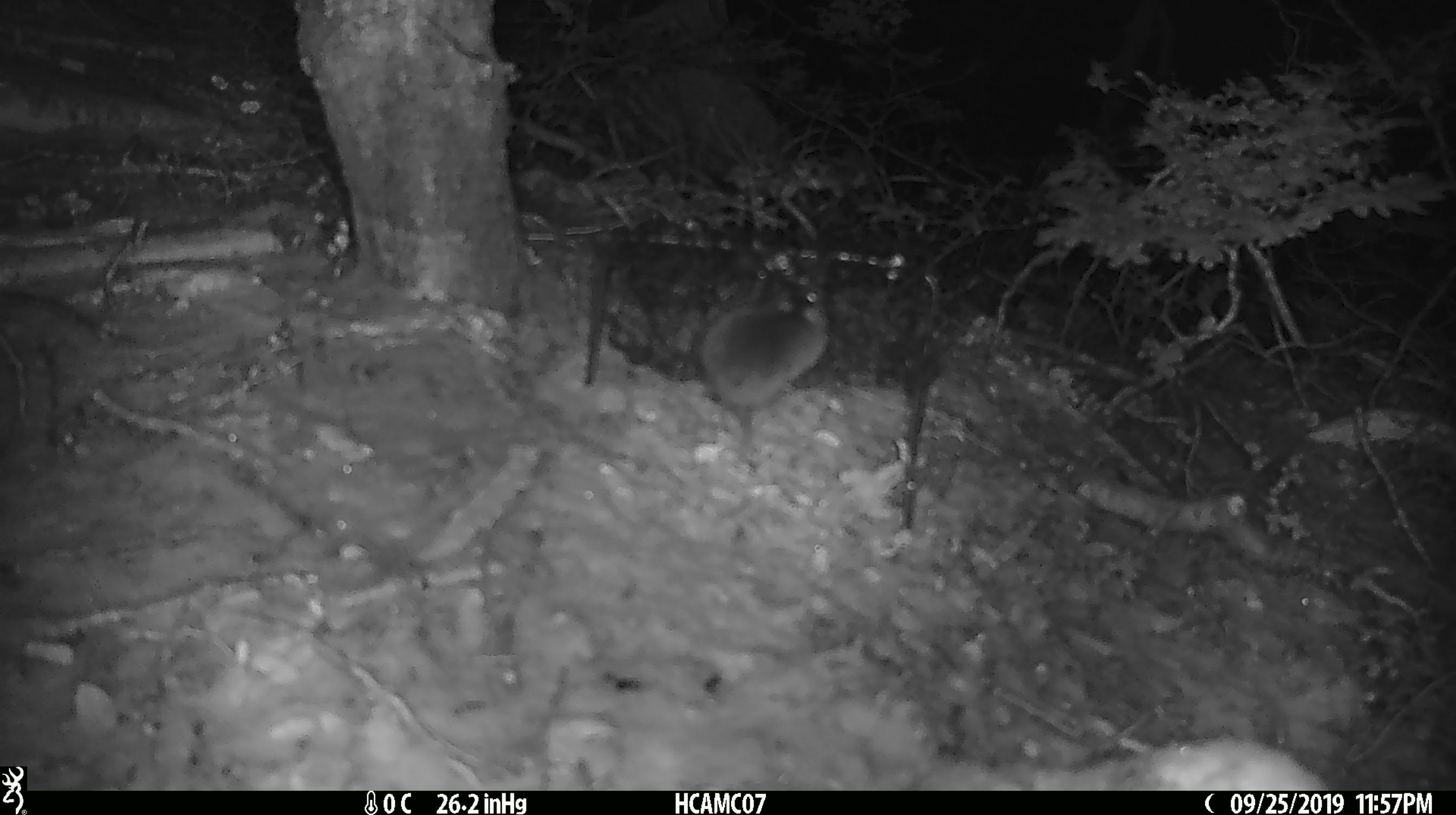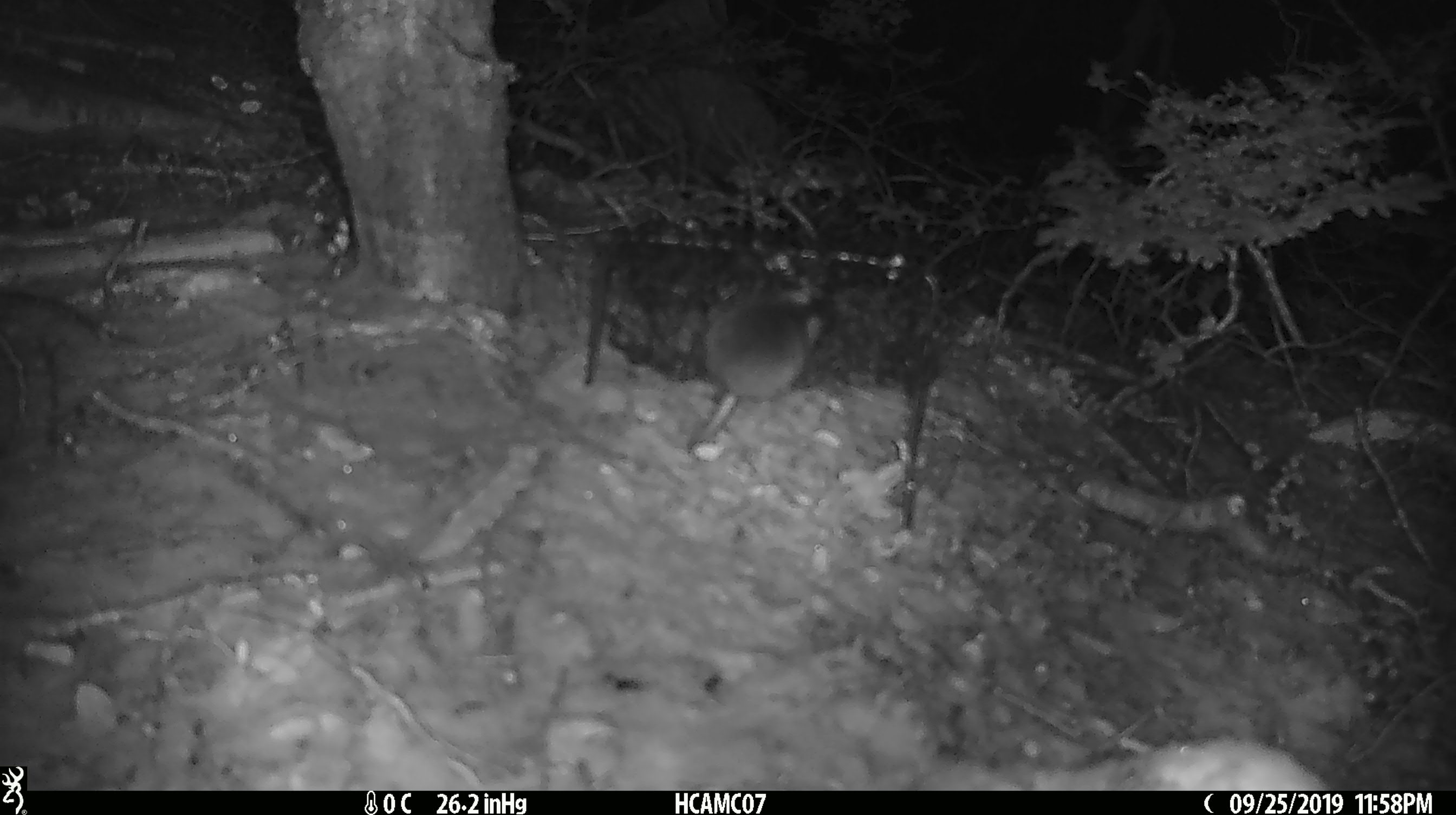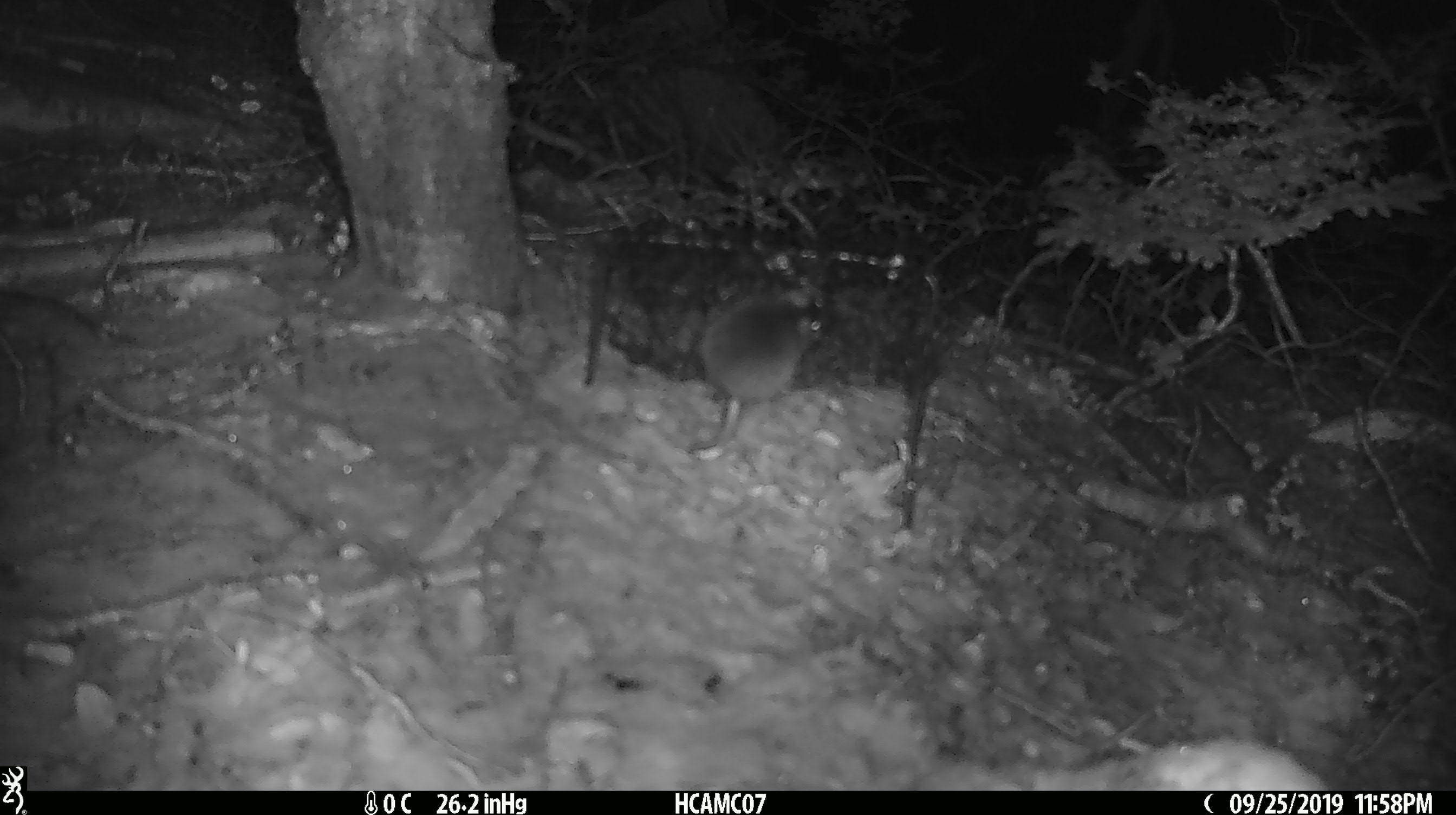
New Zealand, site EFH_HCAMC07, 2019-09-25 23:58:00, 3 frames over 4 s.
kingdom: Animalia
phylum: Chordata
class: Mammalia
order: Rodentia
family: Muridae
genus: Mus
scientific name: Mus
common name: mouse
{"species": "mouse (Mus)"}